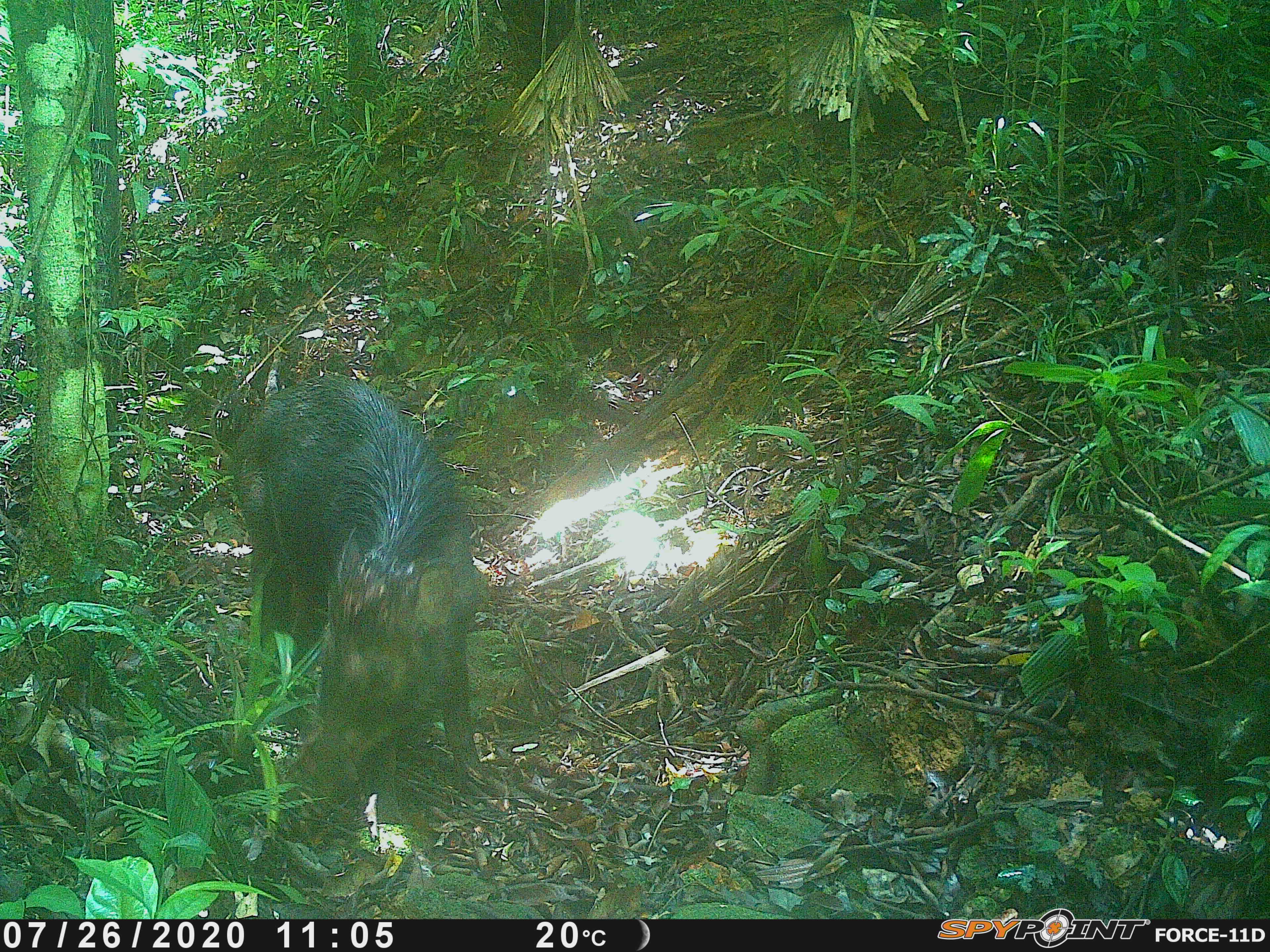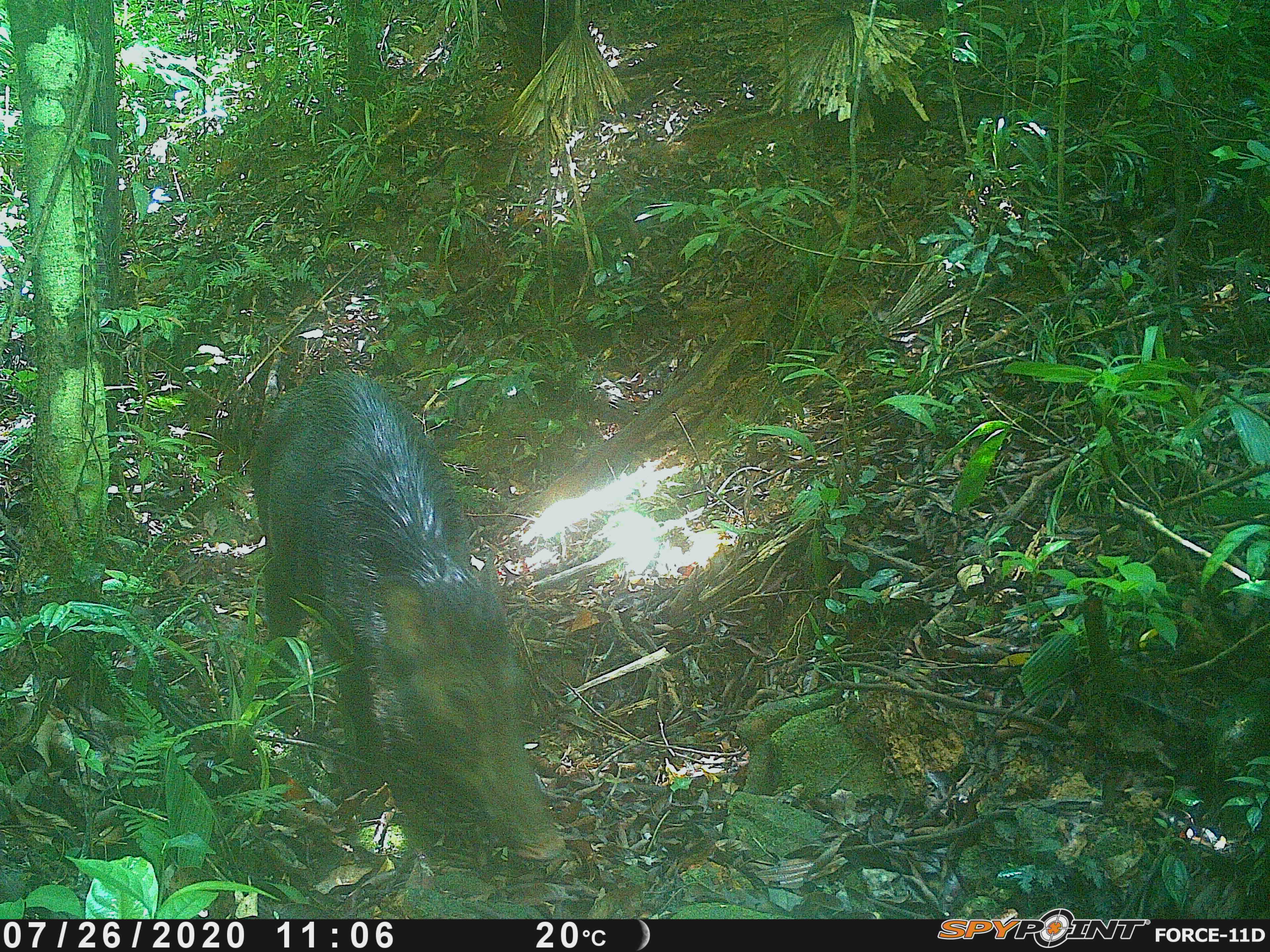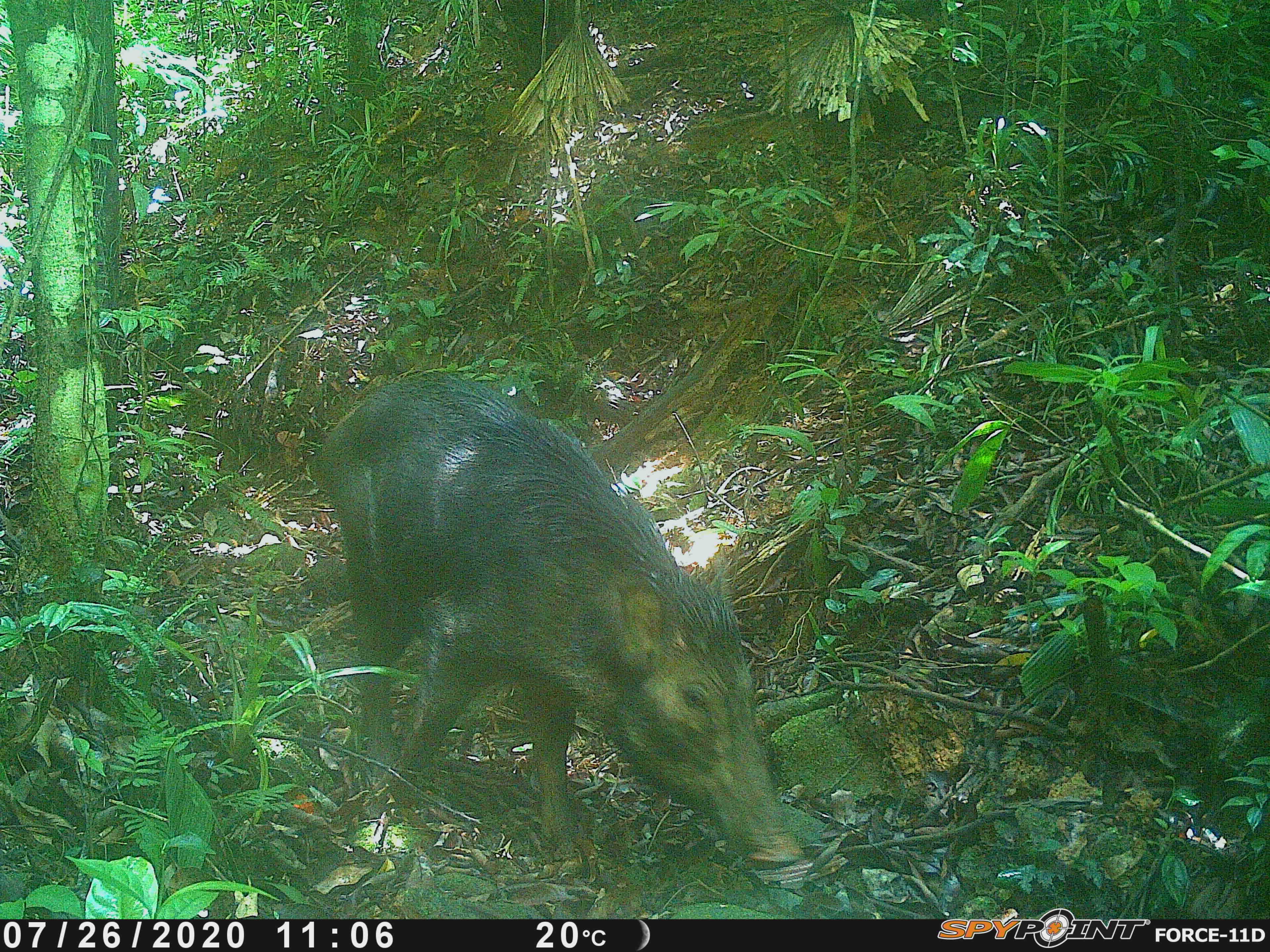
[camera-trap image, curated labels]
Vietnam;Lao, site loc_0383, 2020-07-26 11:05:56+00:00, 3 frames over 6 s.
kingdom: Animalia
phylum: Chordata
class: Mammalia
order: Artiodactyla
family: Suidae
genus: Sus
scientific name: Sus scrofa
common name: eurasian wild pig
Eurasian wild pig (Sus scrofa). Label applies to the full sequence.